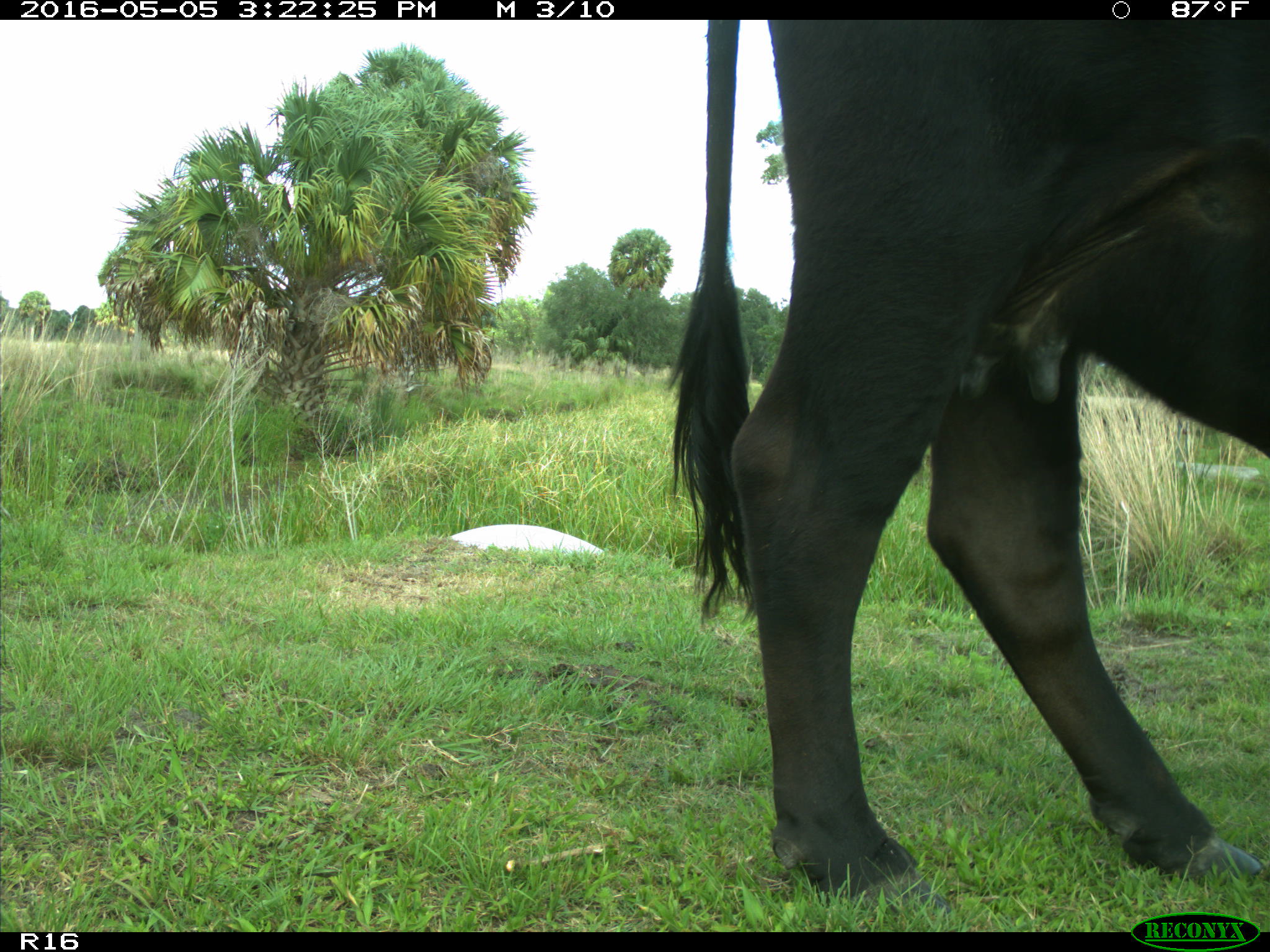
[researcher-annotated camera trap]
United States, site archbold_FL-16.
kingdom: Animalia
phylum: Chordata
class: Mammalia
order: Artiodactyla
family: Bovidae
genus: Bos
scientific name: Bos taurus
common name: domestic cow